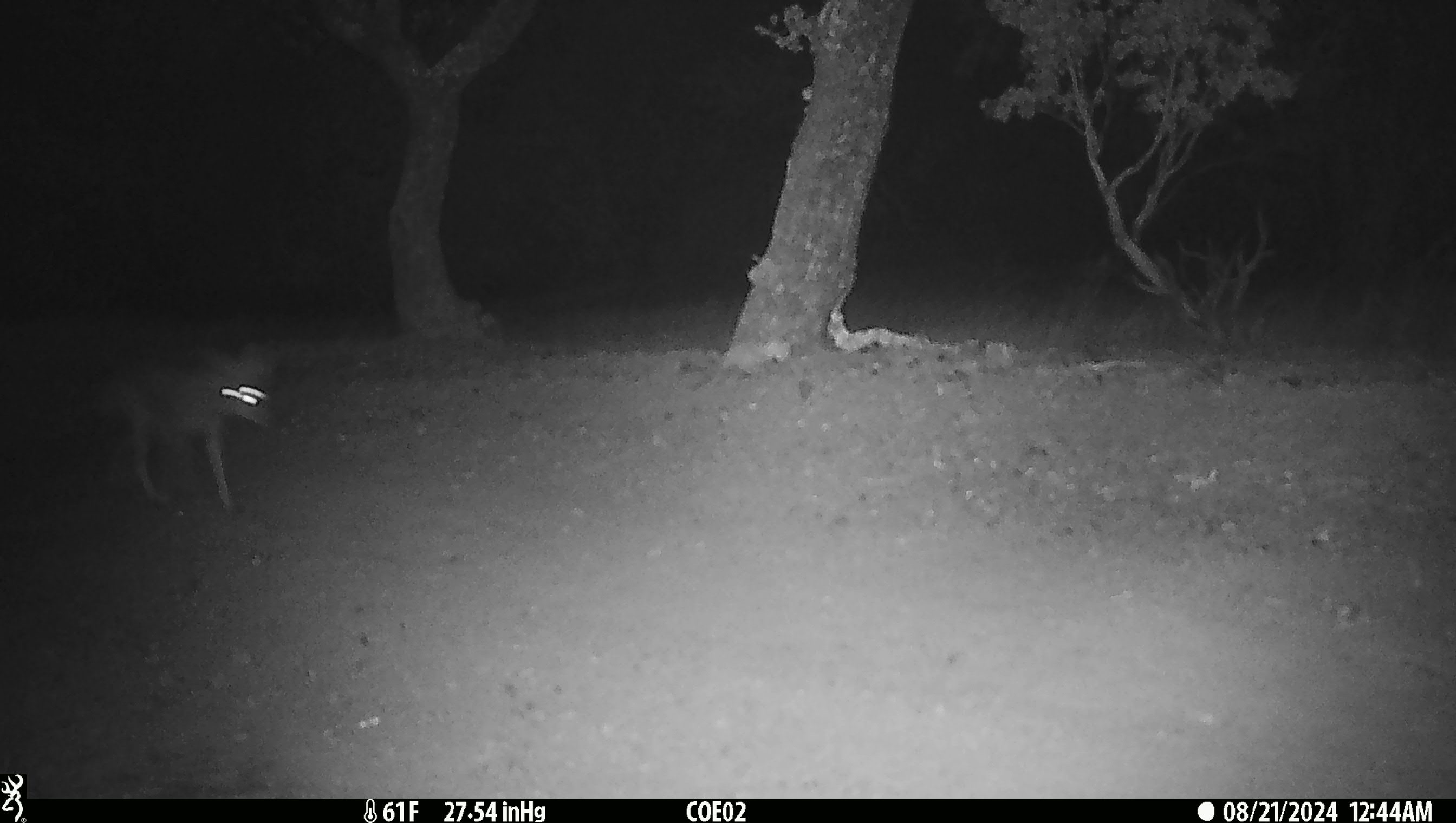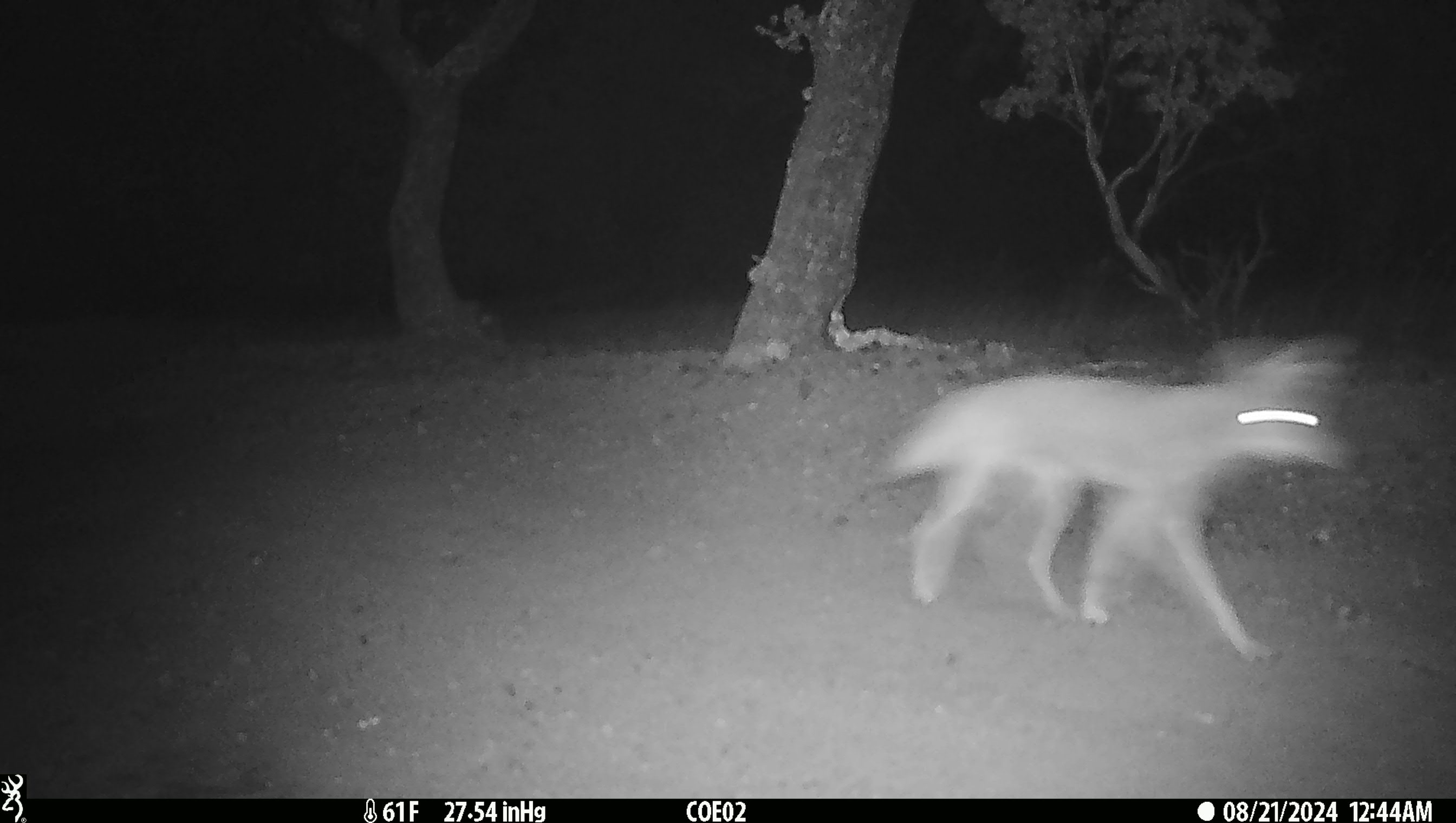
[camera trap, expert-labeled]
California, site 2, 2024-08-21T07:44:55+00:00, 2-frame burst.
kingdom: Animalia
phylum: Chordata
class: Mammalia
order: Carnivora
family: Canidae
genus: Canis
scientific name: Canis latrans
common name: coyote